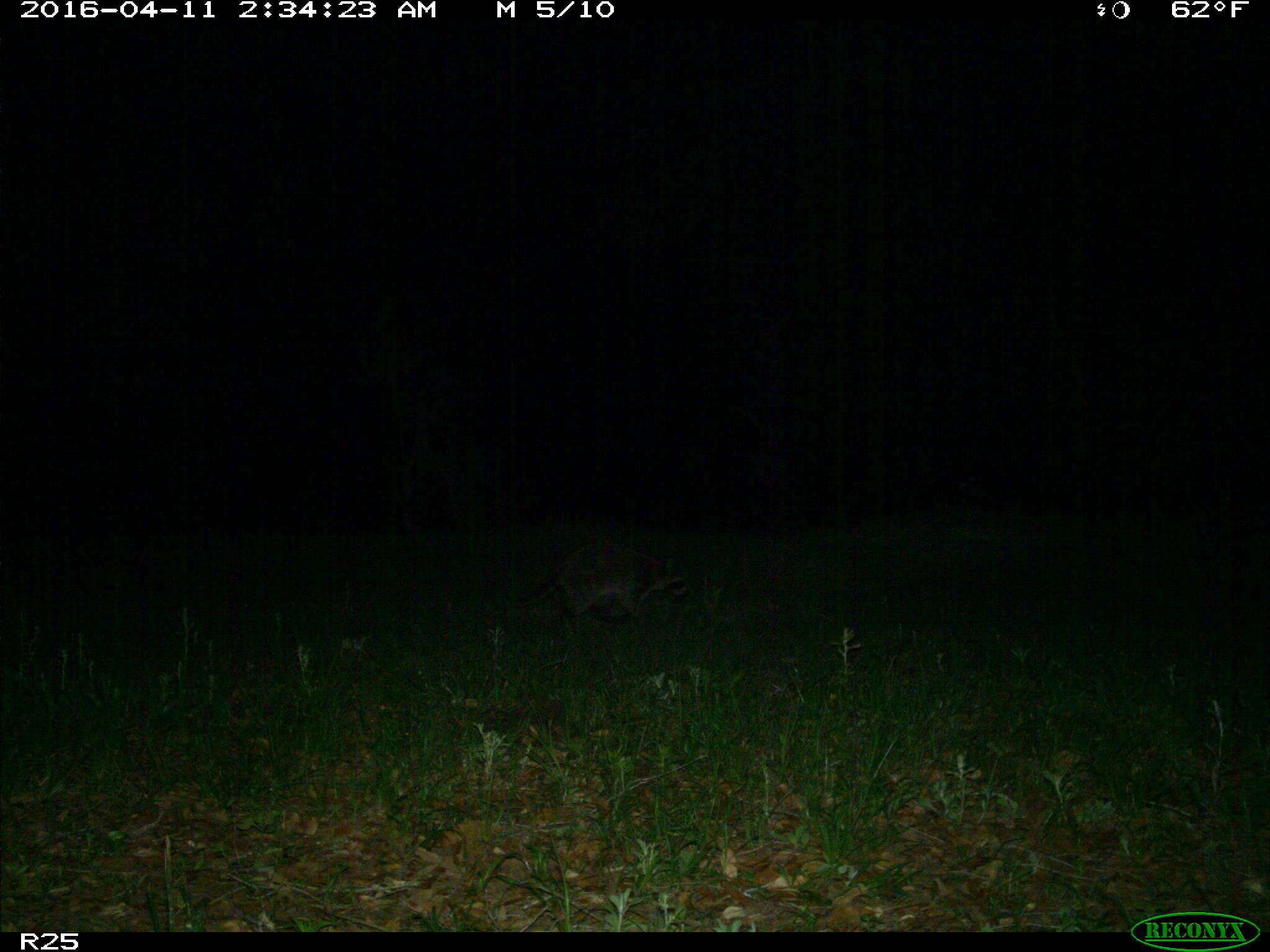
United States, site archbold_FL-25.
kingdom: Animalia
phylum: Chordata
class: Mammalia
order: Carnivora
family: Procyonidae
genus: Procyon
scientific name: Procyon lotor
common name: common raccoon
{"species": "Procyon lotor (common raccoon)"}